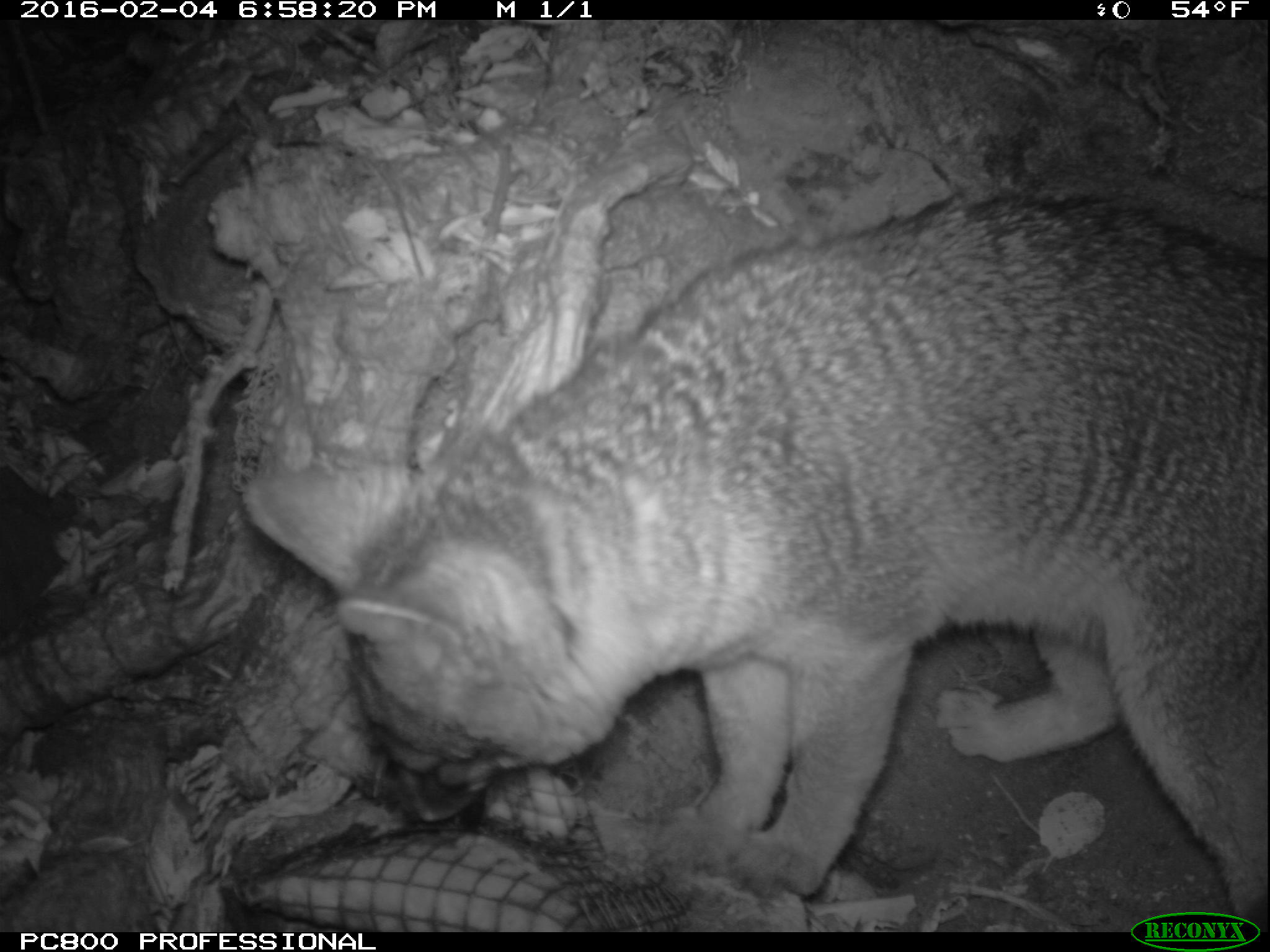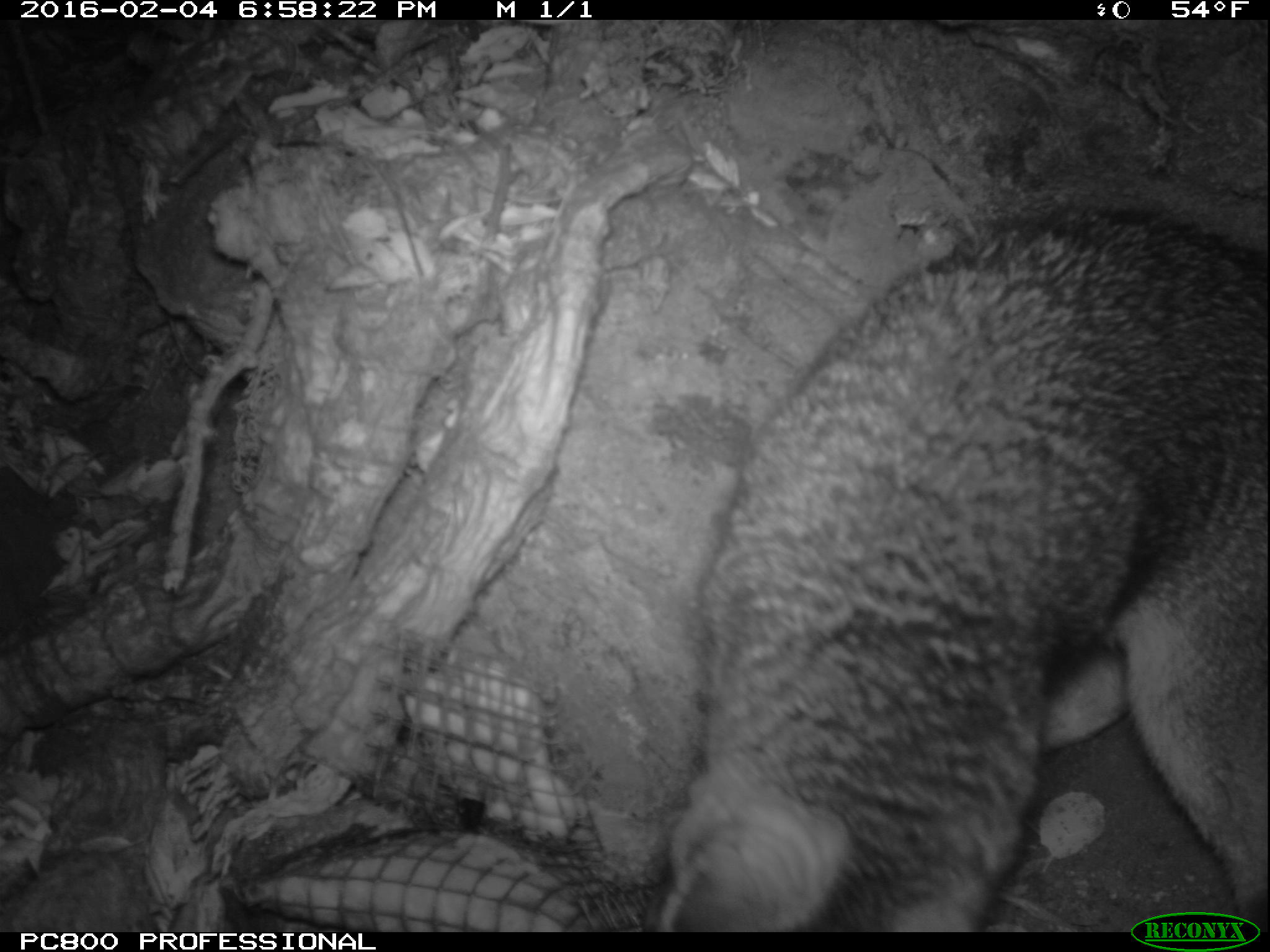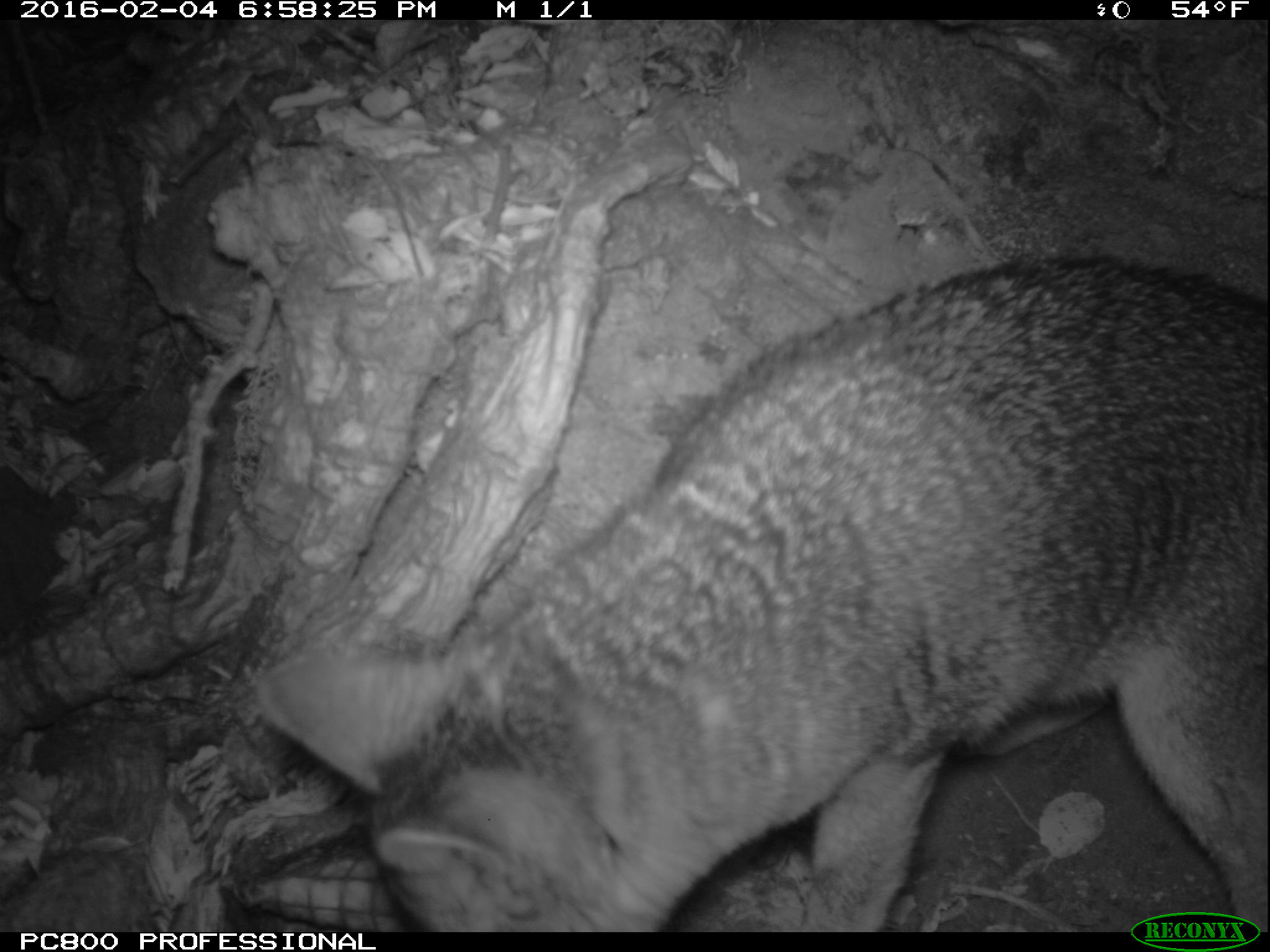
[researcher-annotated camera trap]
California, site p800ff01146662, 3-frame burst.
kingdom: Animalia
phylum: Chordata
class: Mammalia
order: Carnivora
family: Canidae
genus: Urocyon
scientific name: Urocyon littoralis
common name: island fox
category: fox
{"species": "fox (island fox) (Urocyon littoralis)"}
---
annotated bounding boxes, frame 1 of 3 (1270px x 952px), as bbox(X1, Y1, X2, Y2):
fox: bbox(249, 195, 1268, 932)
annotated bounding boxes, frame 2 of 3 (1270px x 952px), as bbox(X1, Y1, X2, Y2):
fox: bbox(649, 208, 1269, 933)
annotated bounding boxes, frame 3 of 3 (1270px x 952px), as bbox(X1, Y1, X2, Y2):
fox: bbox(258, 252, 1267, 932)